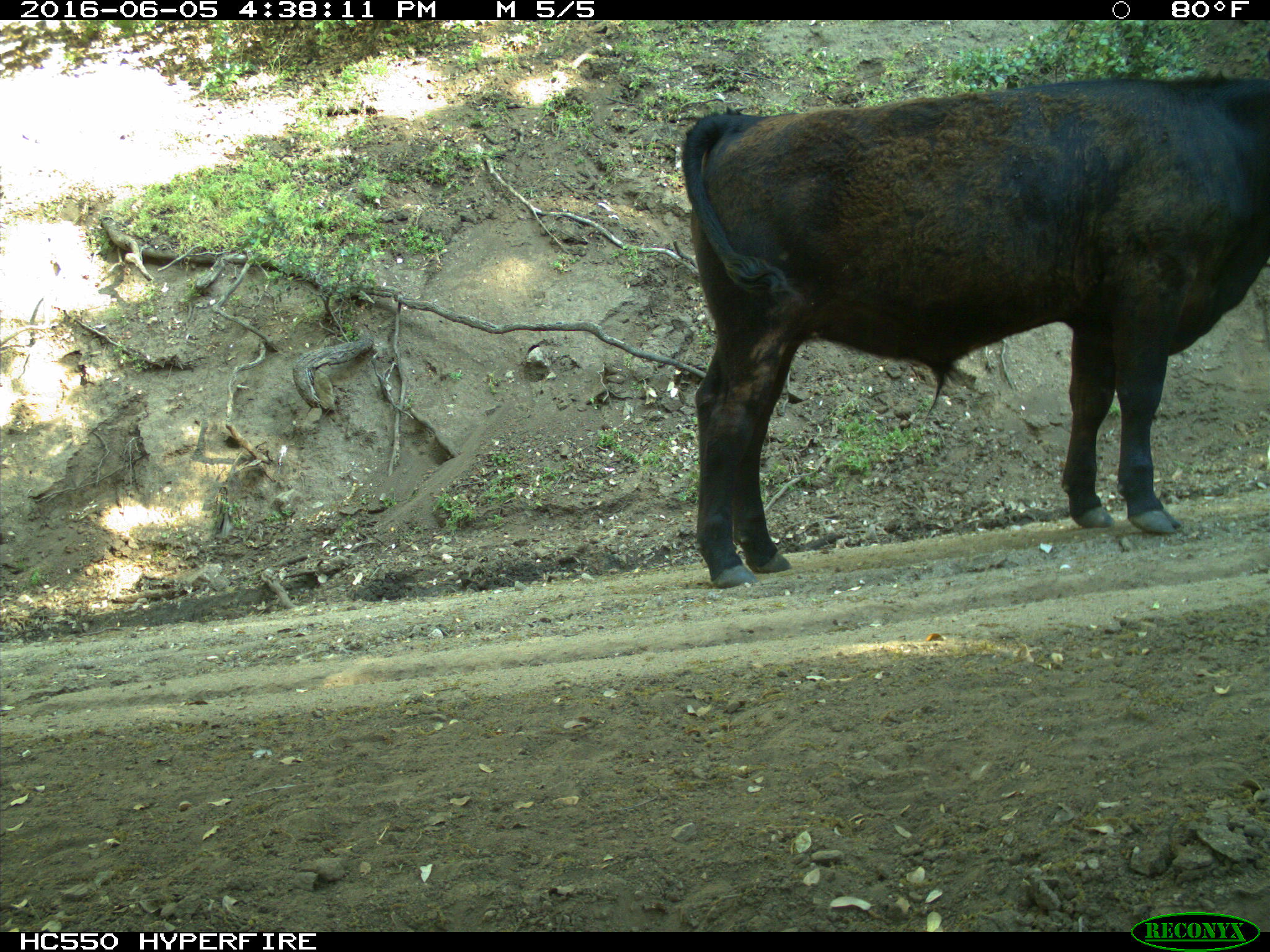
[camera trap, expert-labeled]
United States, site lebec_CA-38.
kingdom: Animalia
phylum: Chordata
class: Mammalia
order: Artiodactyla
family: Bovidae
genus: Bos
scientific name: Bos taurus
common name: domestic cow